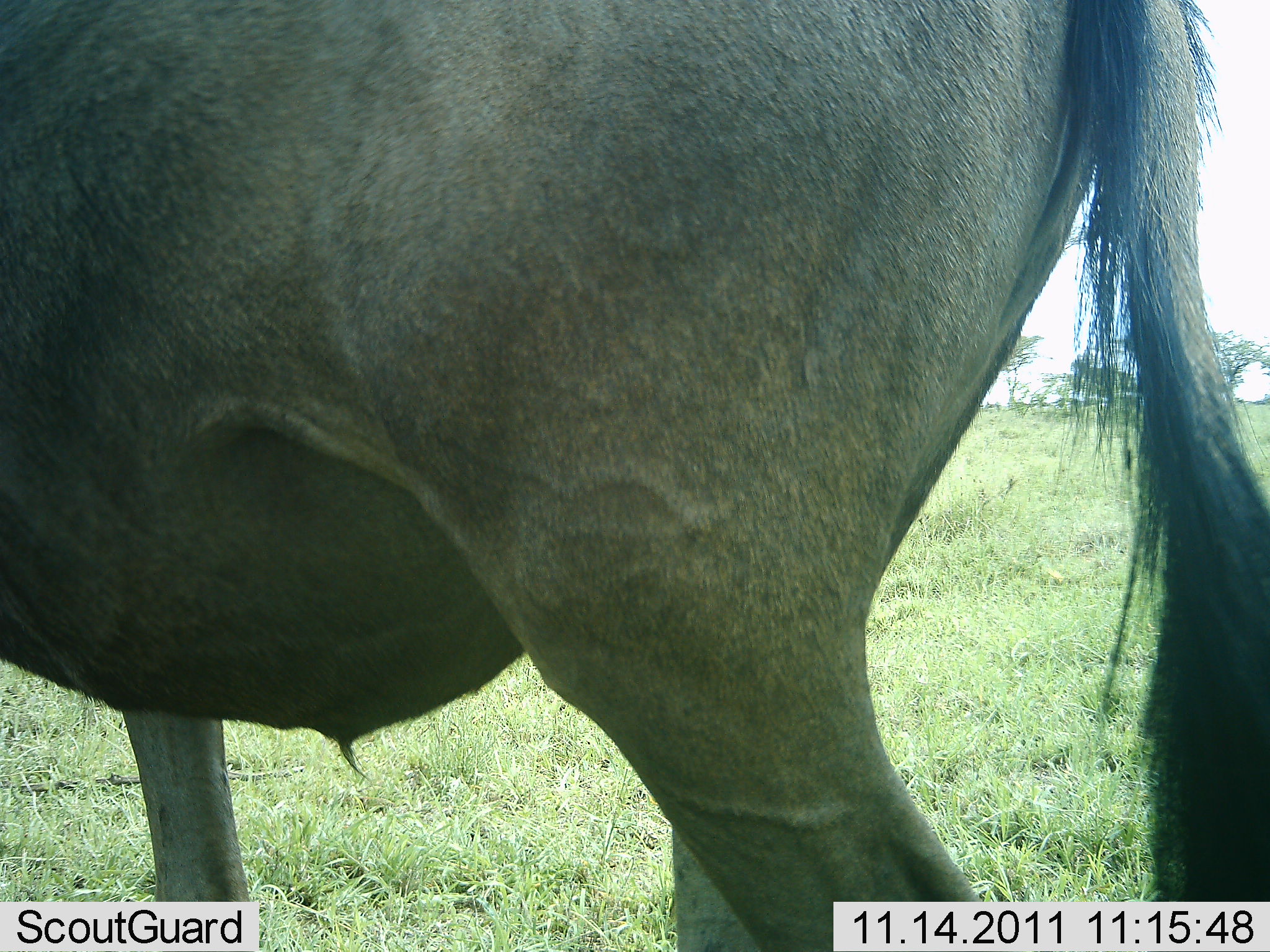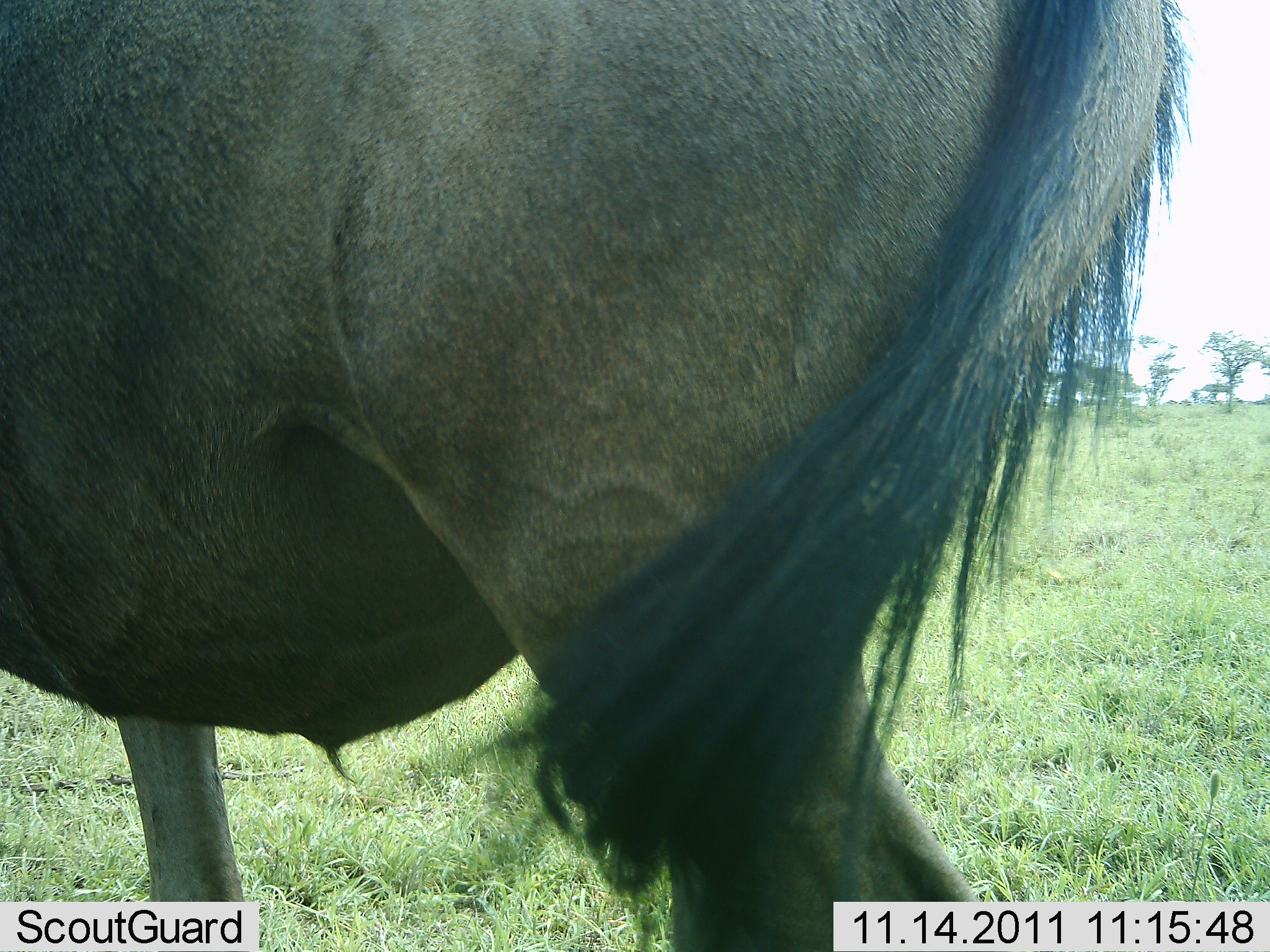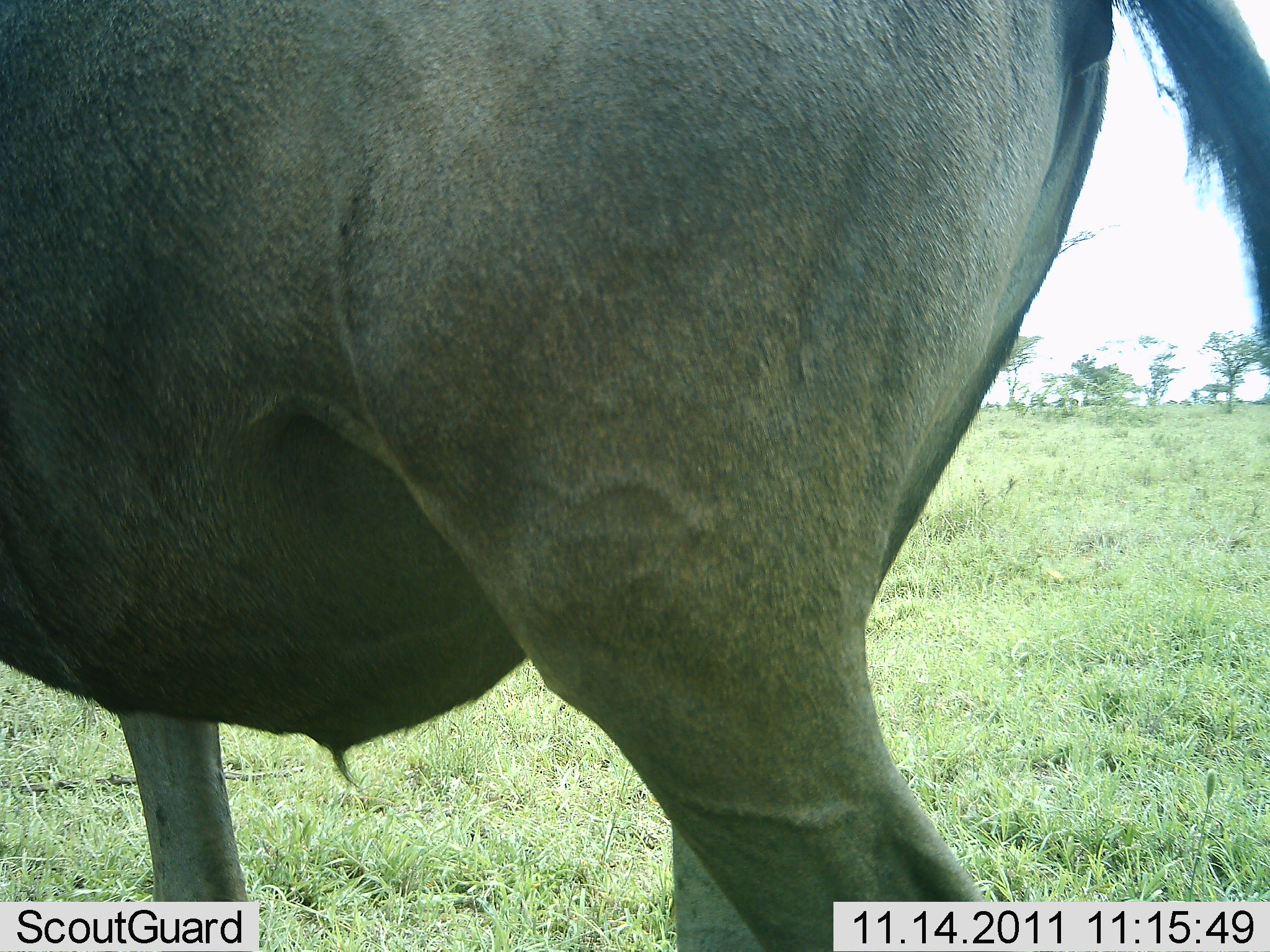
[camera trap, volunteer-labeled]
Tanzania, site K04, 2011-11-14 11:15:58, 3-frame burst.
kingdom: Animalia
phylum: Chordata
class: Mammalia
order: Artiodactyla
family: Bovidae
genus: Connochaetes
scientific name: Connochaetes taurinus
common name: blue wildebeest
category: wildebeest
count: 1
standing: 91%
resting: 0%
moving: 9%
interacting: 0%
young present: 0%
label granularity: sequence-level